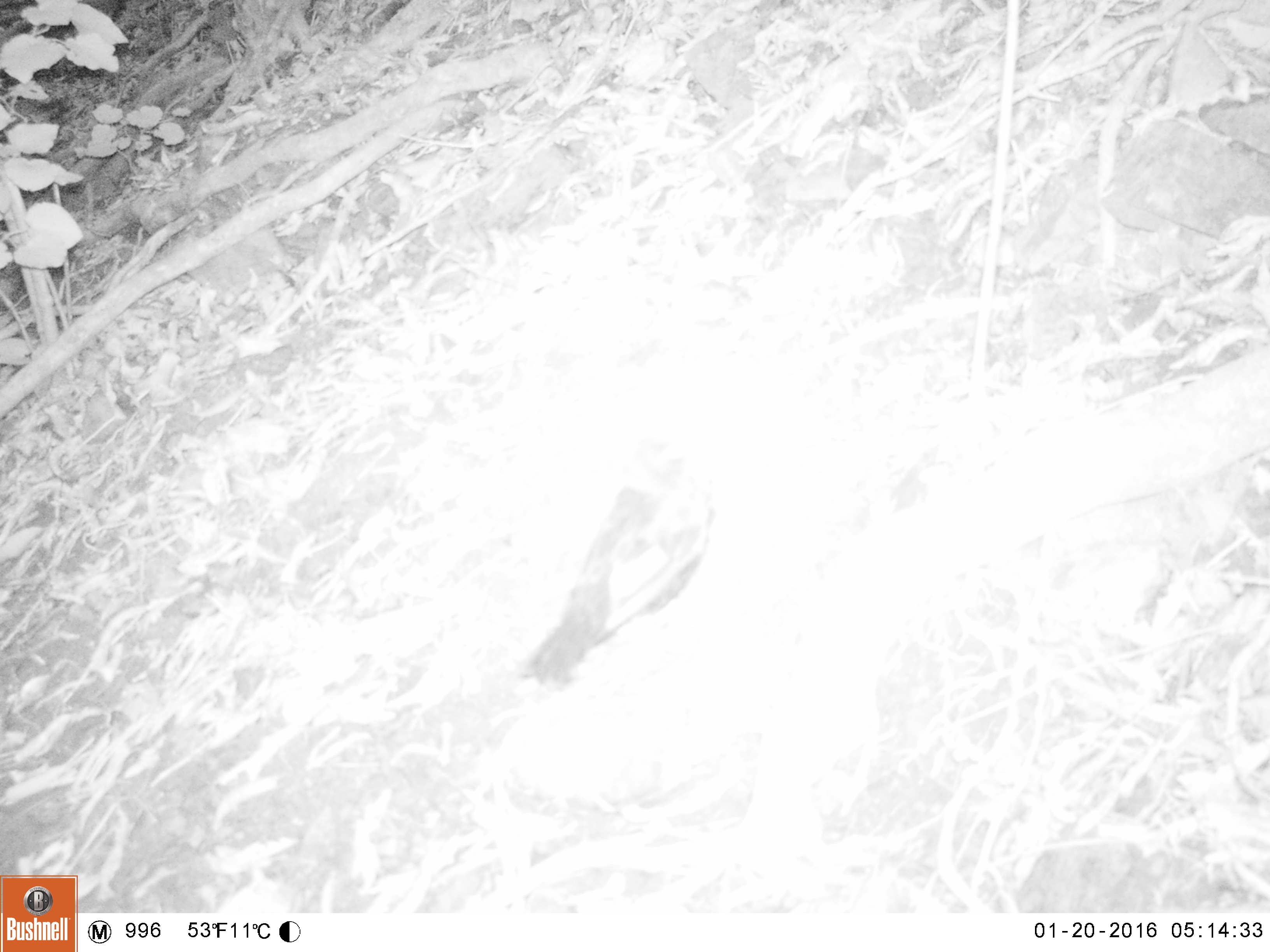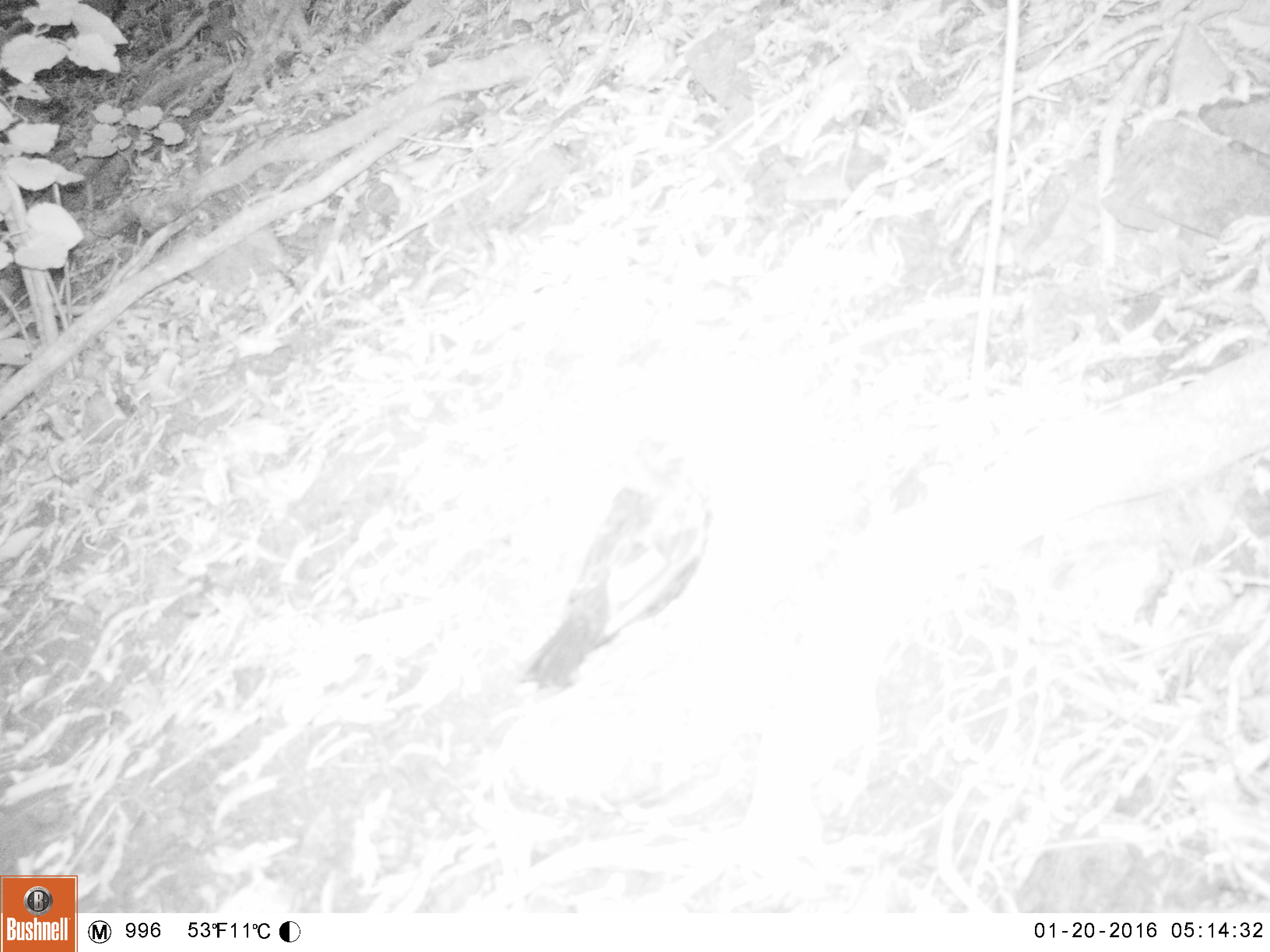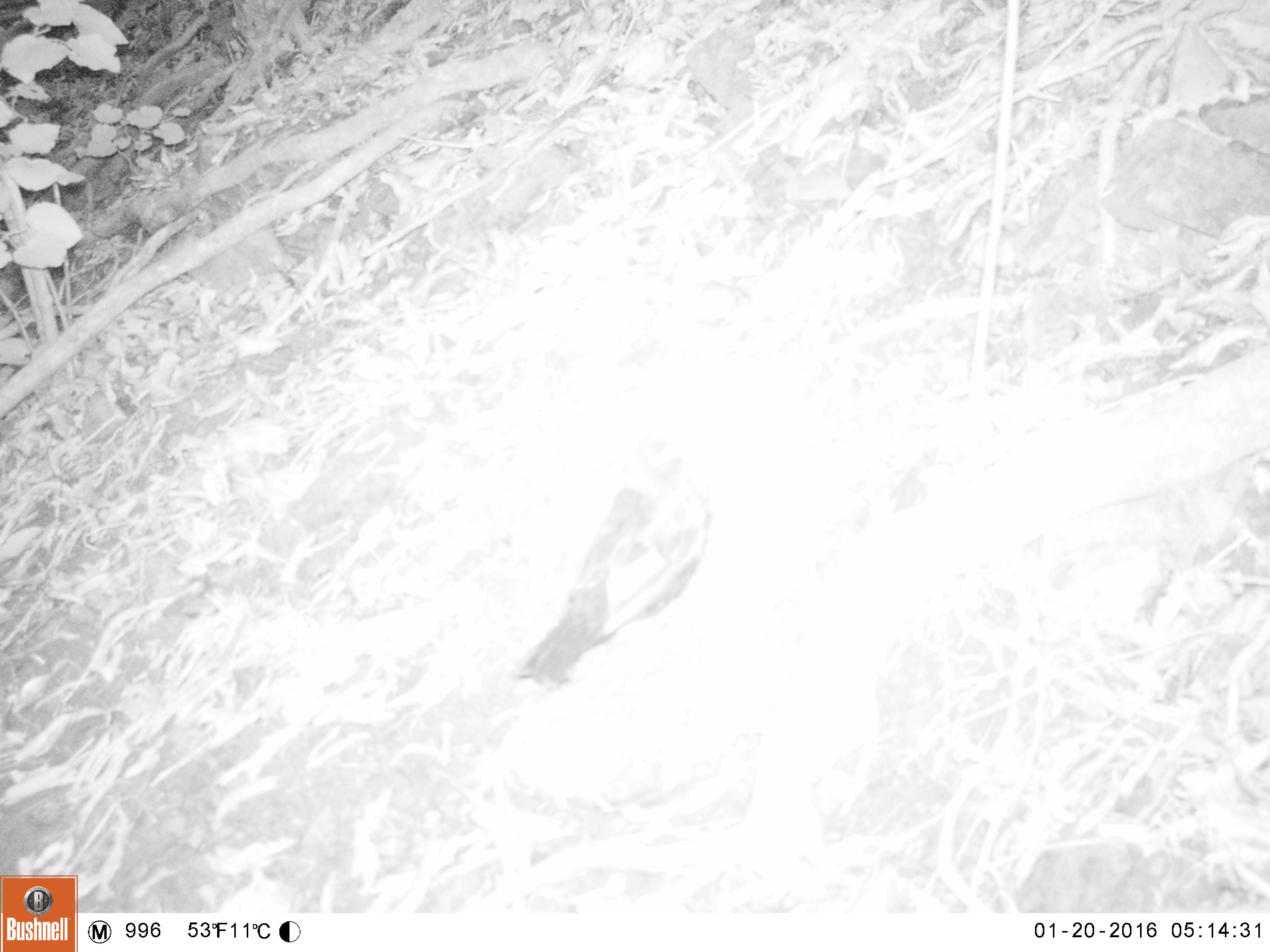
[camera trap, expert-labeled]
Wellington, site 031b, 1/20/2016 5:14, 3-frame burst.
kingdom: Animalia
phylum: Chordata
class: Aves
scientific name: Aves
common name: bird